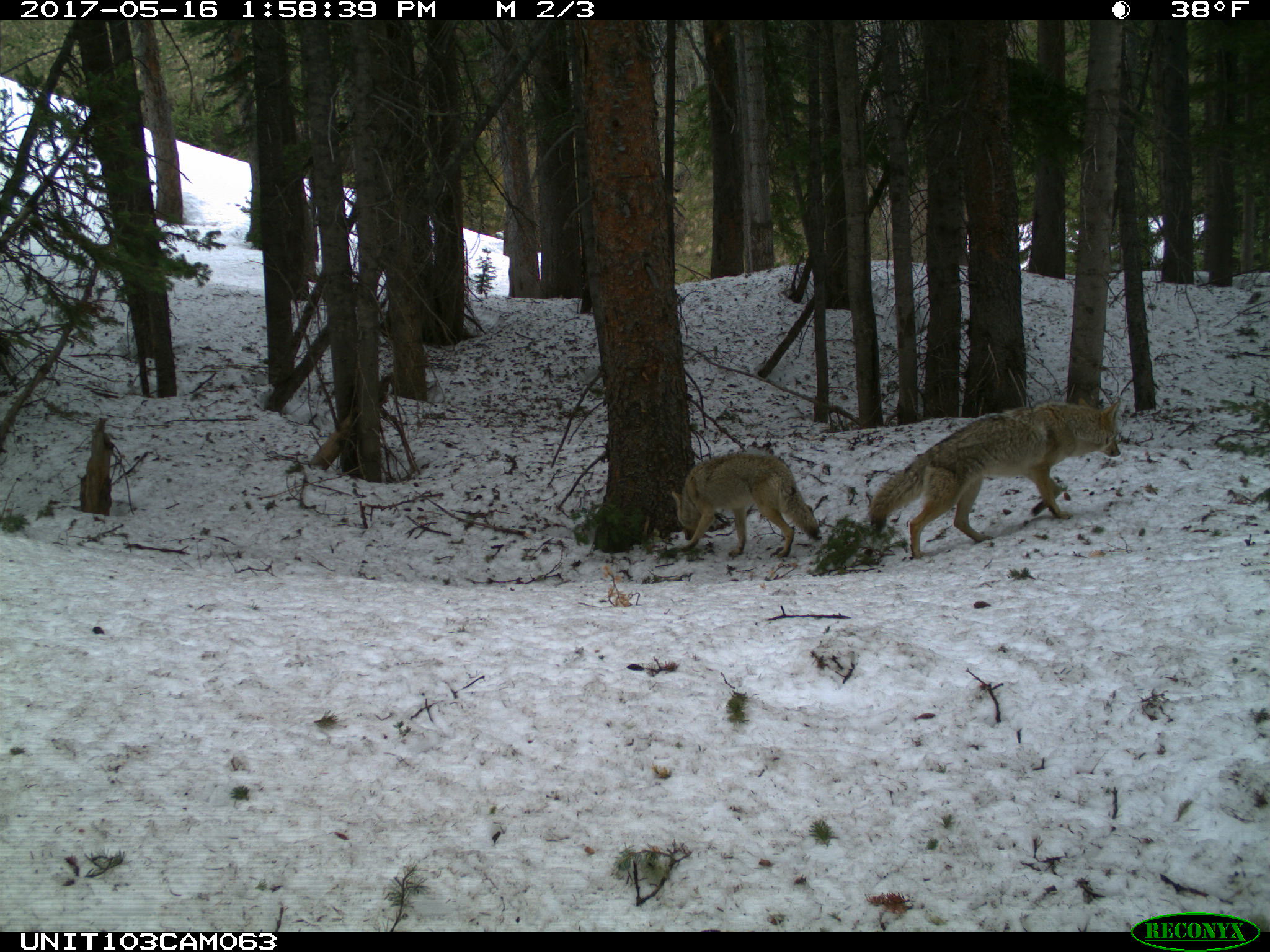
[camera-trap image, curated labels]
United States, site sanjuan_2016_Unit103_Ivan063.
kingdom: Animalia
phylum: Chordata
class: Mammalia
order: Carnivora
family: Canidae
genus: Canis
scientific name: Canis latrans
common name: coyote